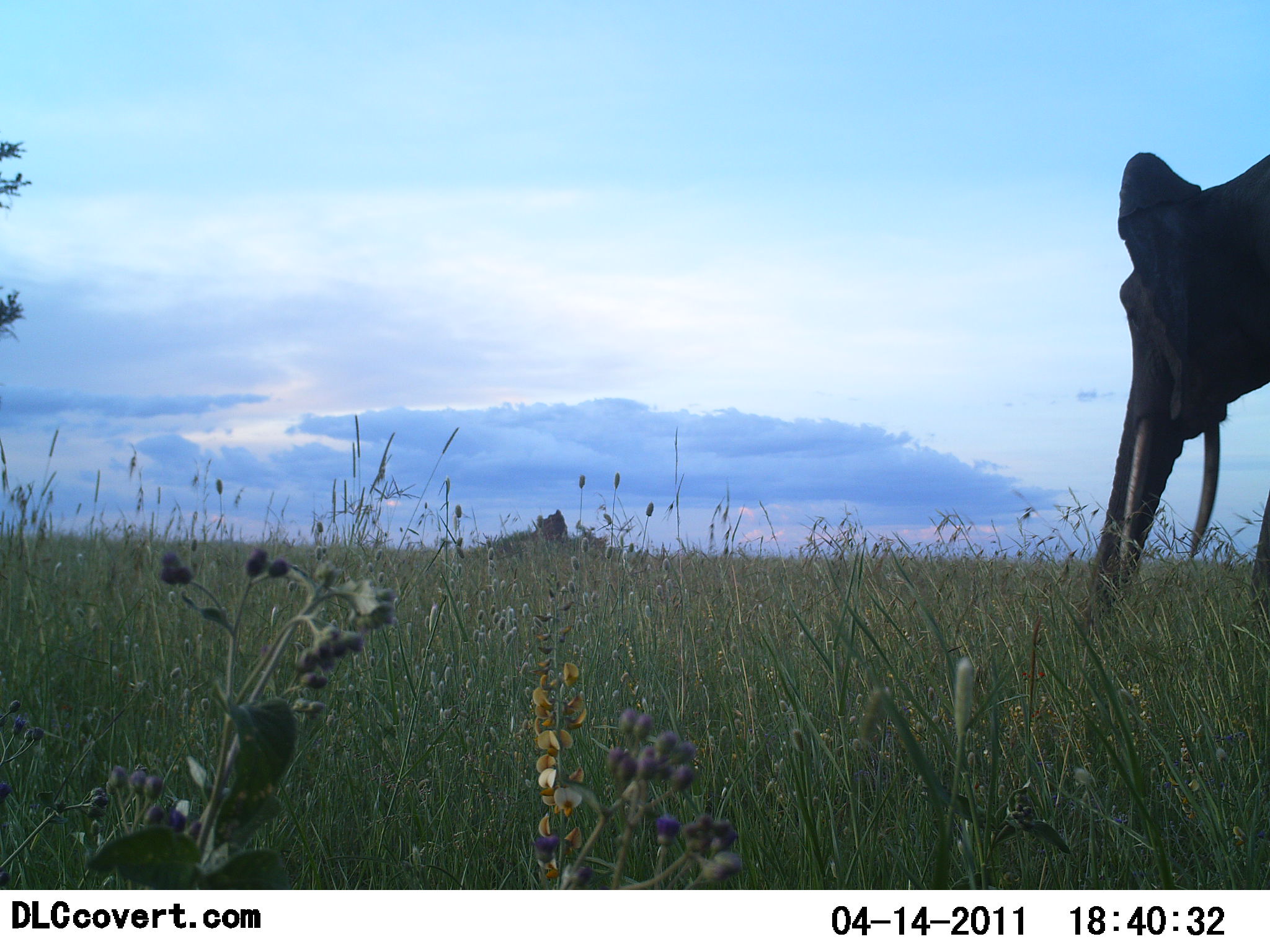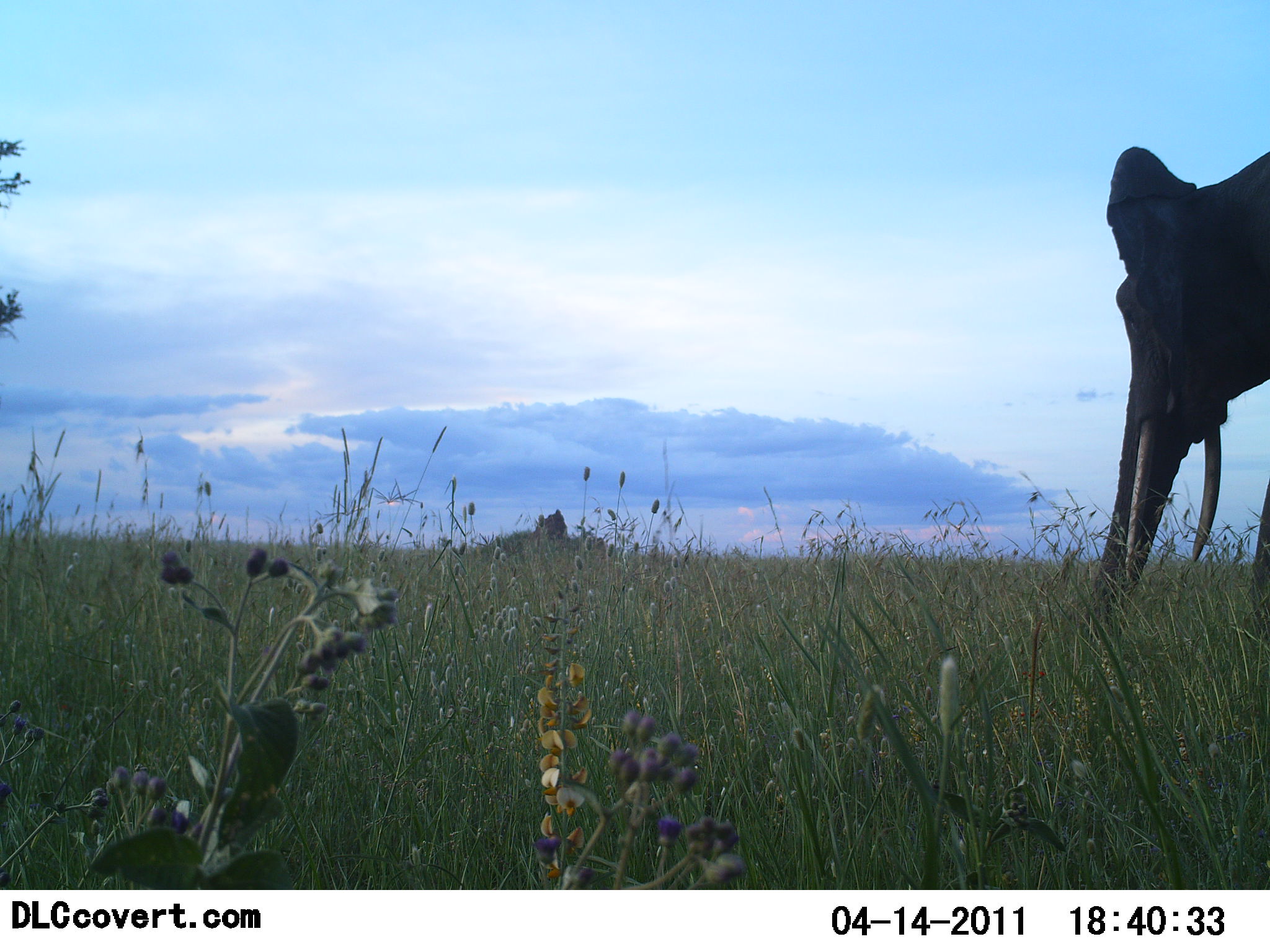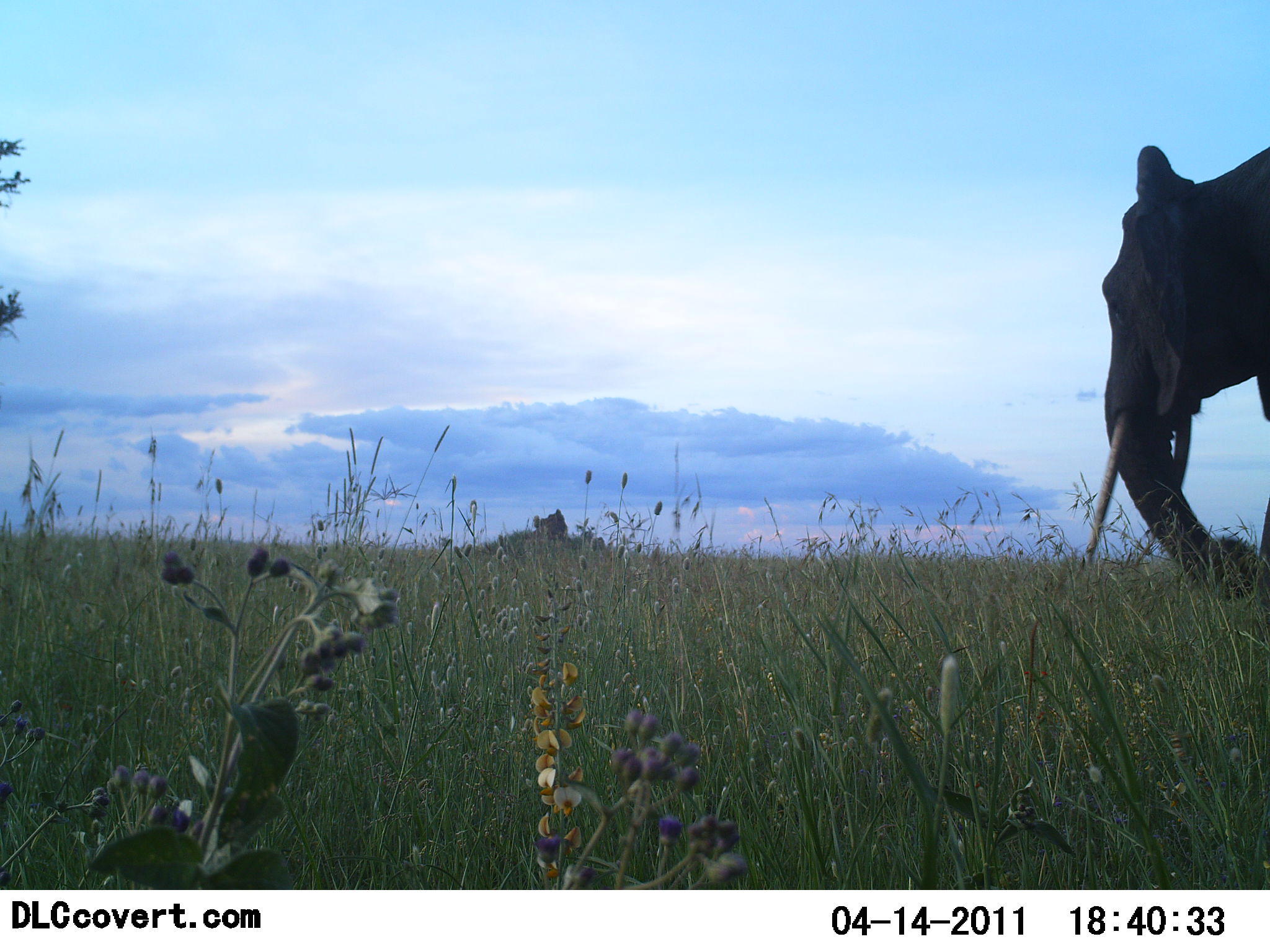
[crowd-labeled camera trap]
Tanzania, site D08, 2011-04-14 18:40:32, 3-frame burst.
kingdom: Animalia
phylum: Chordata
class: Mammalia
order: Proboscidea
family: Elephantidae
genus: Loxodonta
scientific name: Loxodonta africana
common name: african bush elephant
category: elephant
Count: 1.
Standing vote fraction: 67%.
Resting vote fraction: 0%.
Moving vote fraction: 8%.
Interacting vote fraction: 0%.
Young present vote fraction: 0%.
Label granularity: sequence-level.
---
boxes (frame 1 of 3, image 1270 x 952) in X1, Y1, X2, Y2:
animal: 1080, 151, 1270, 666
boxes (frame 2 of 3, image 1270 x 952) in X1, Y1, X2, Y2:
animal: 1082, 143, 1270, 664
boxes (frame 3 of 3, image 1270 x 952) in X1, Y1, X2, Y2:
animal: 1096, 144, 1270, 647